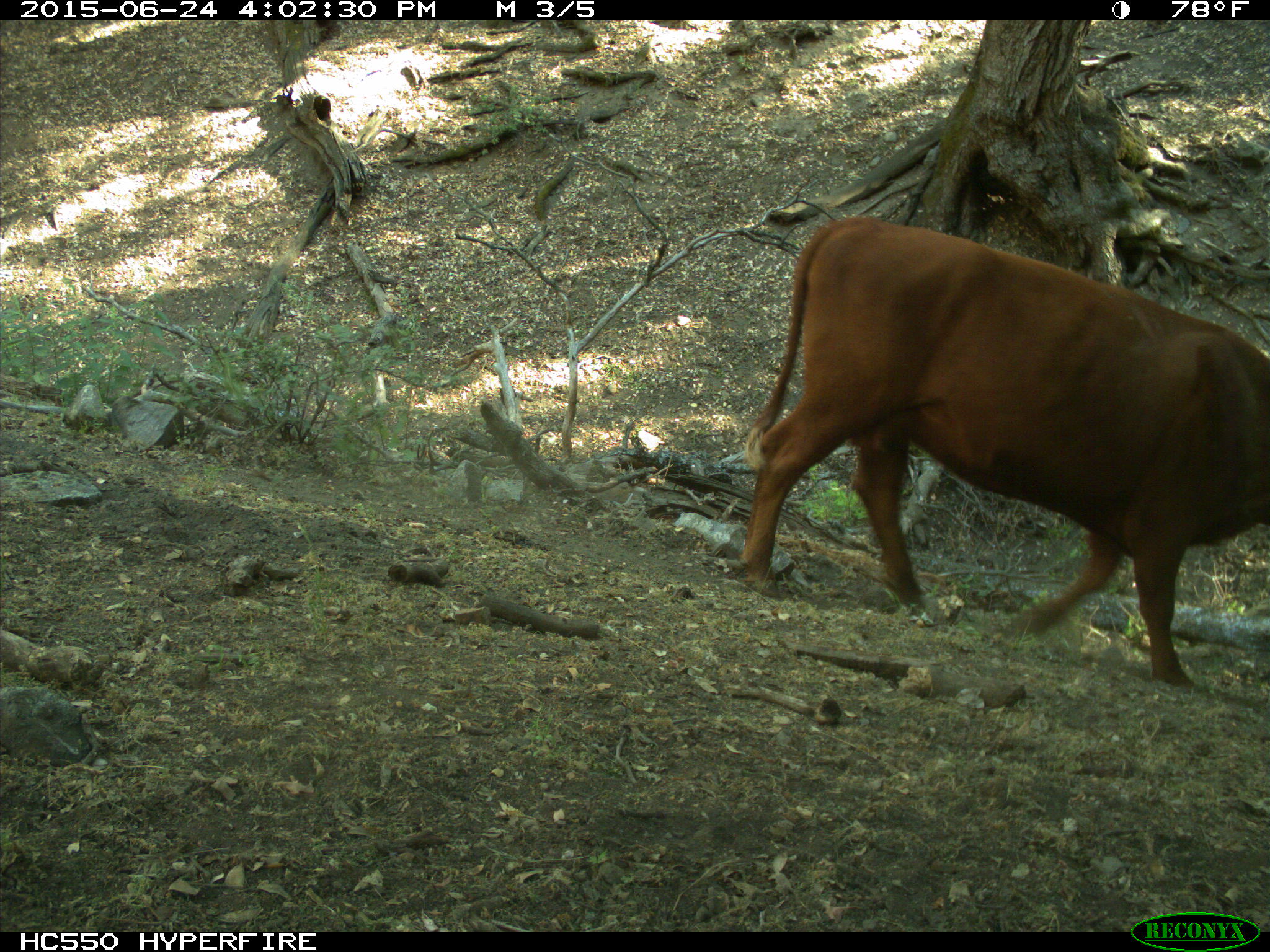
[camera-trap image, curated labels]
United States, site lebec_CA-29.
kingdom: Animalia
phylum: Chordata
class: Mammalia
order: Artiodactyla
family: Bovidae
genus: Bos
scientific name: Bos taurus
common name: domestic cow